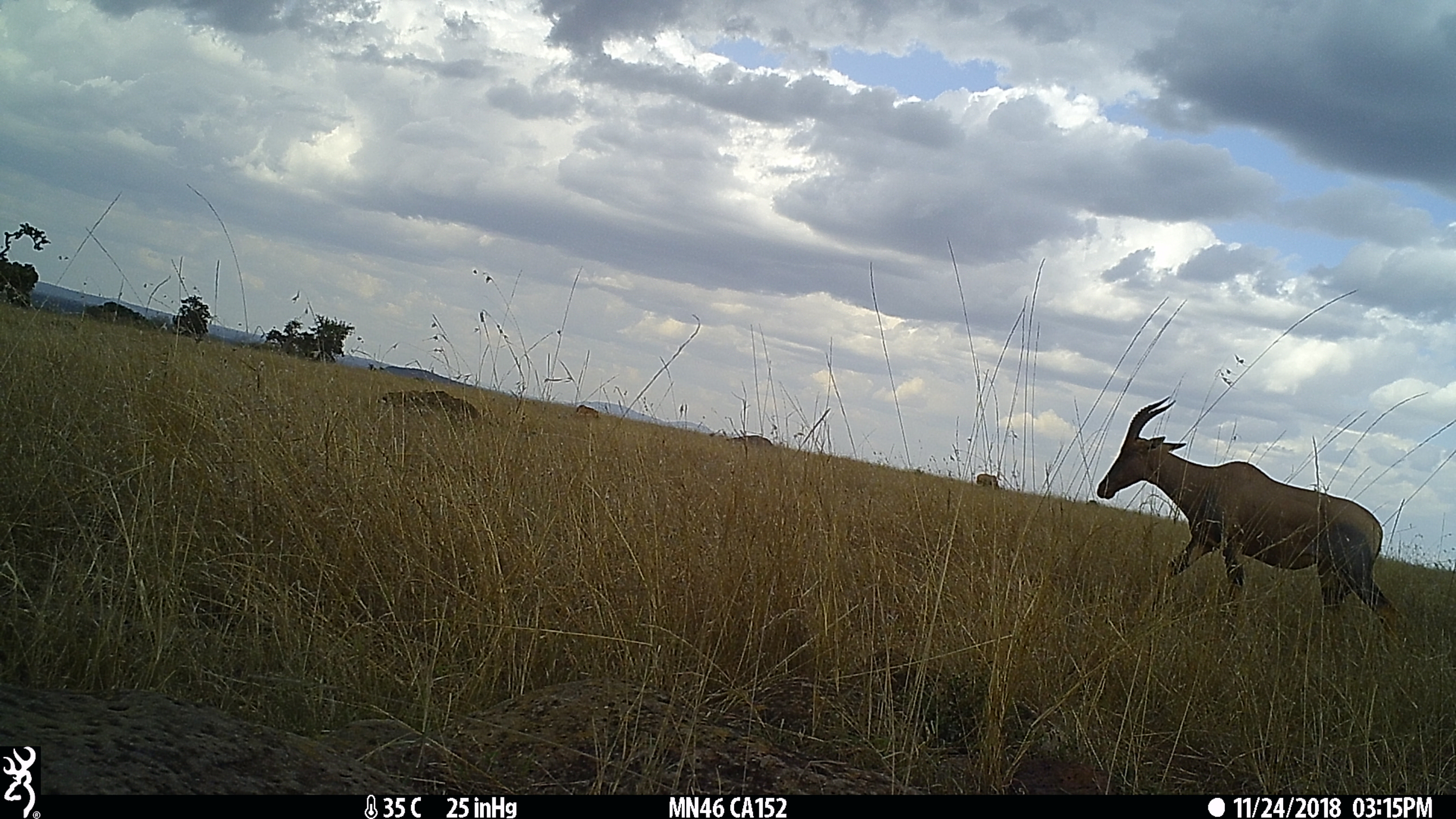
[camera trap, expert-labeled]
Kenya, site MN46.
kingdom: Animalia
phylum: Chordata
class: Mammalia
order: Artiodactyla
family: Bovidae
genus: Damaliscus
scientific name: Damaliscus lunatus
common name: topi